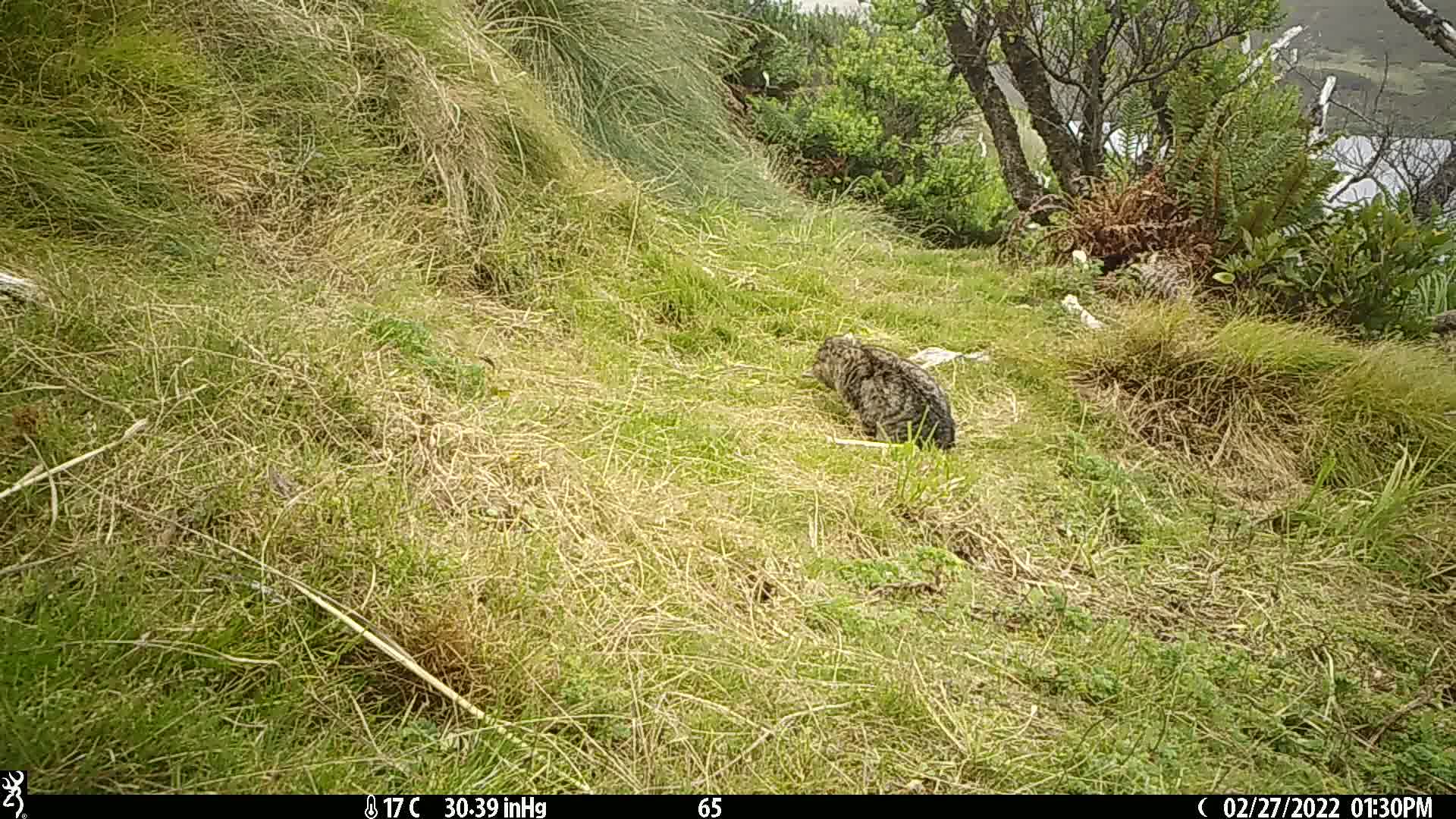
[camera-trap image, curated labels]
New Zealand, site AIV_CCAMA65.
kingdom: Animalia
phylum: Chordata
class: Mammalia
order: Carnivora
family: Felidae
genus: Felis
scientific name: Felis catus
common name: domestic cat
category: cat